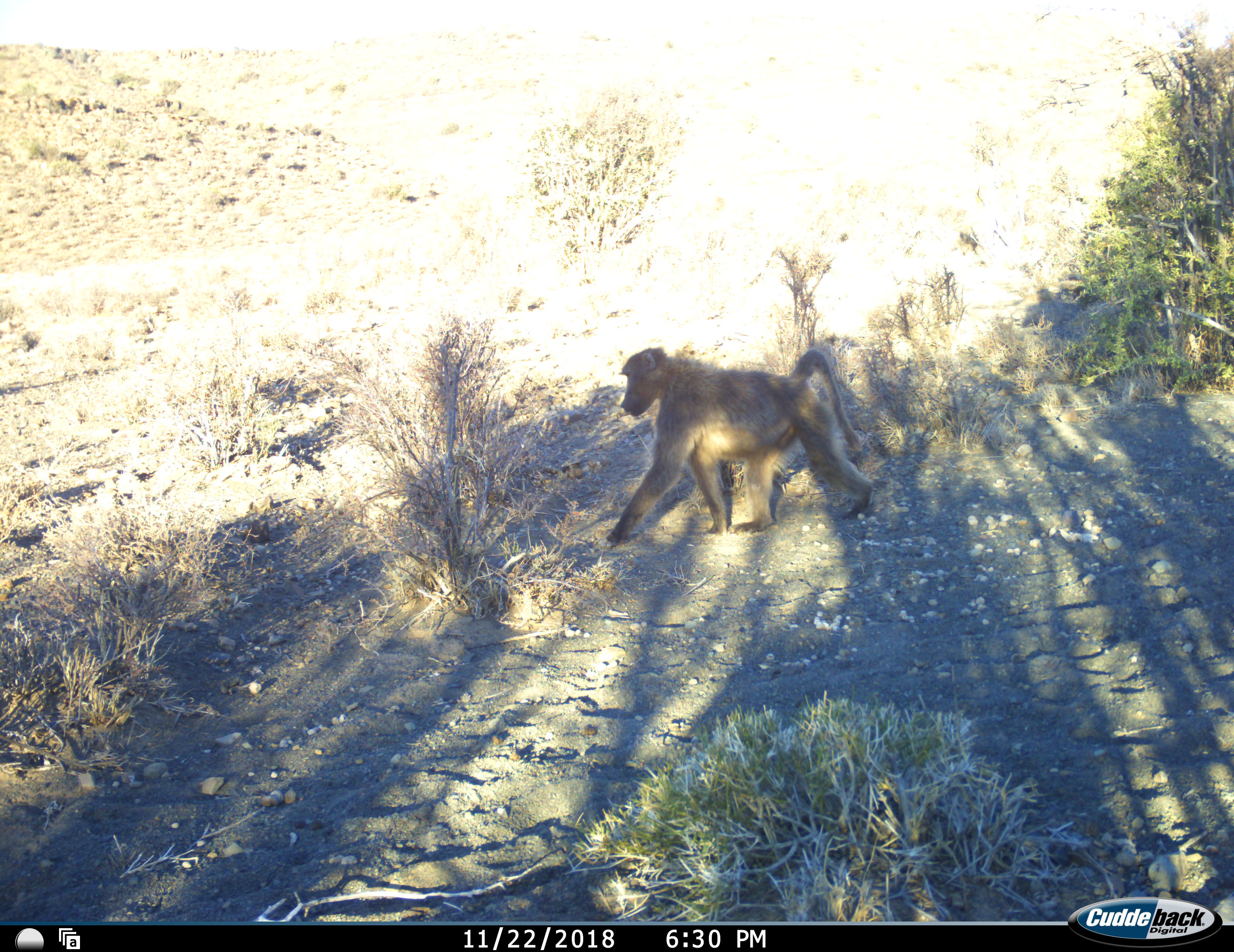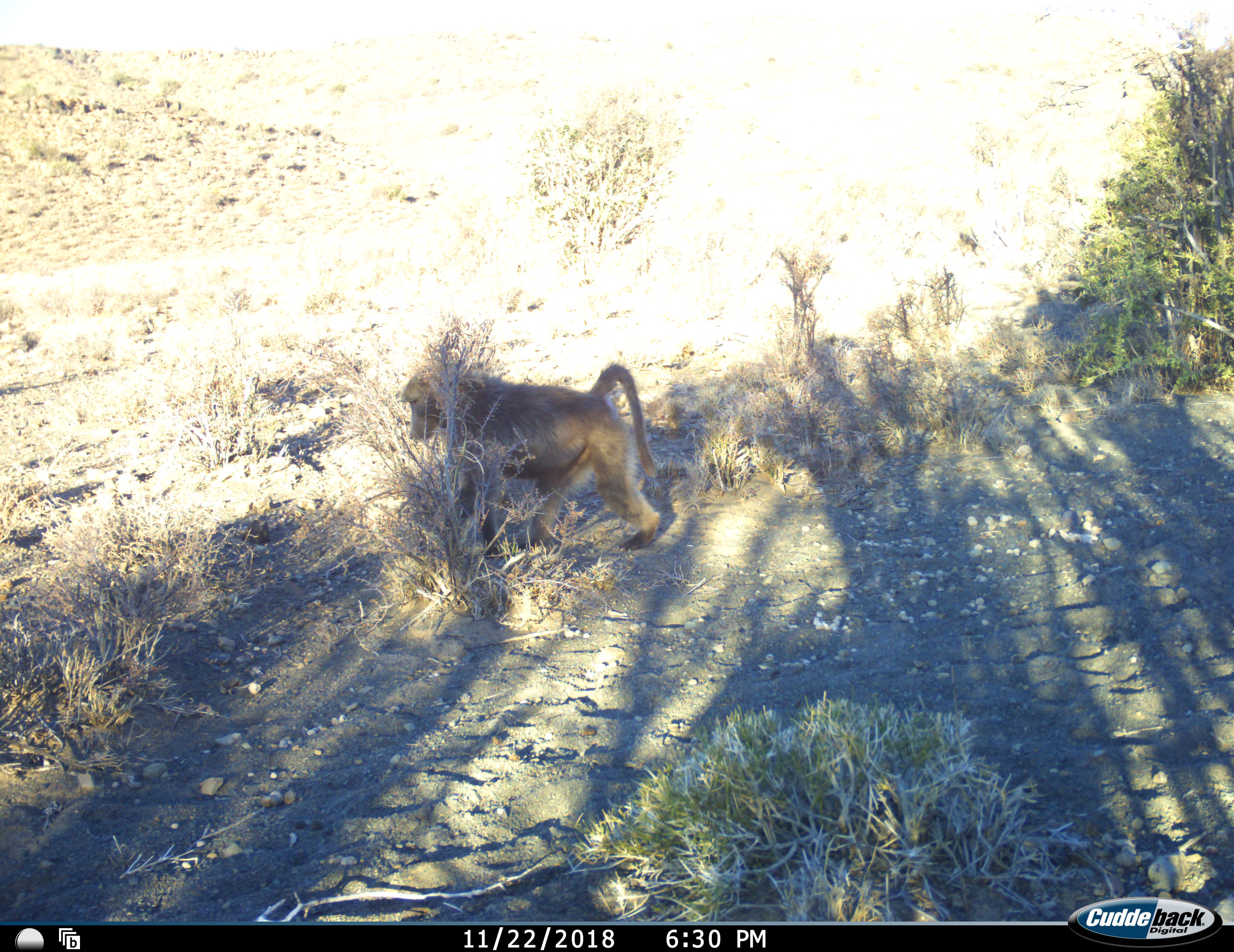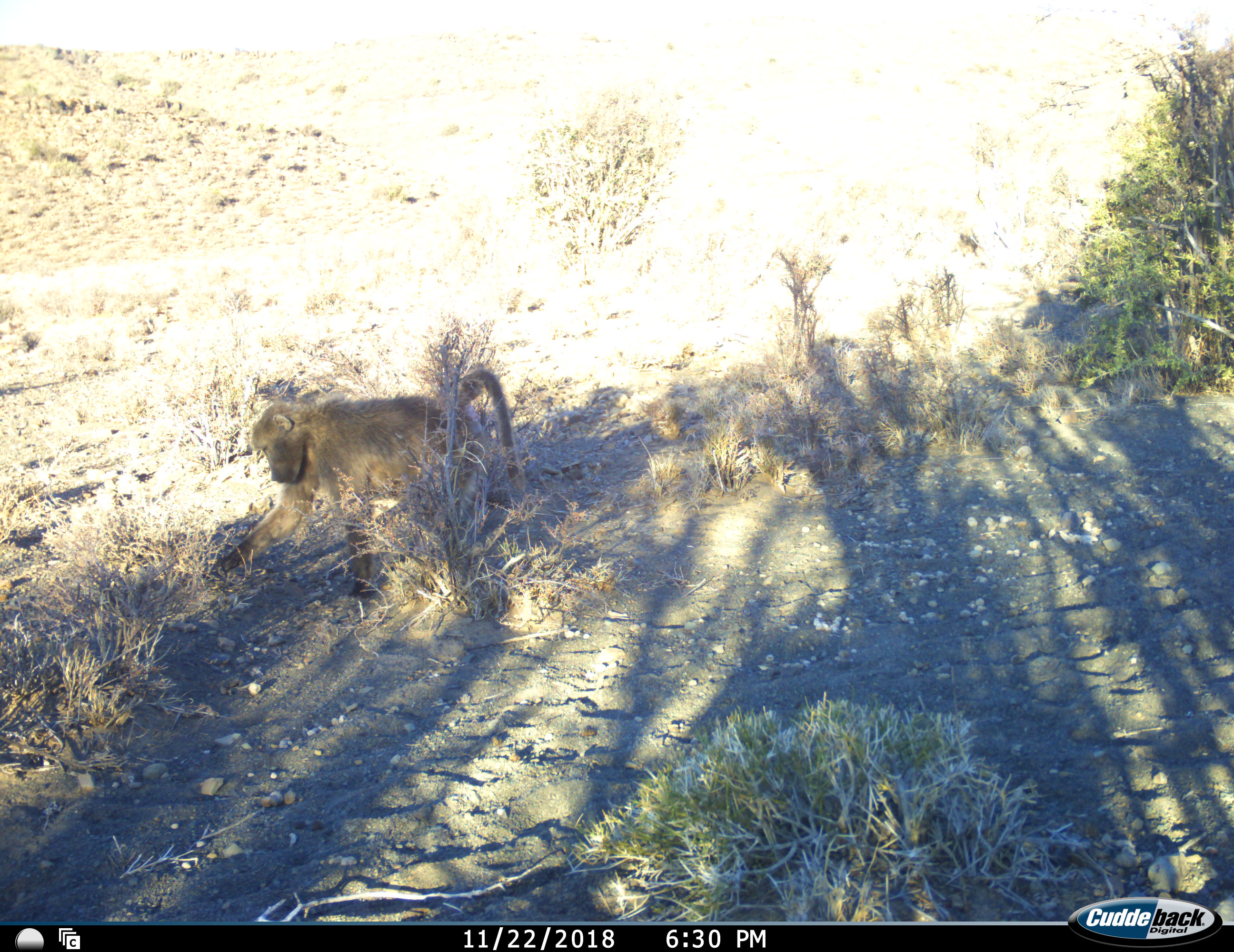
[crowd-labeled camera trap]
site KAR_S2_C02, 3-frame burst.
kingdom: Animalia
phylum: Chordata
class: Mammalia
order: Primates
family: Cercopithecidae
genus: Papio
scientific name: Papio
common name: baboon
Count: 1.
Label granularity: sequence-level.